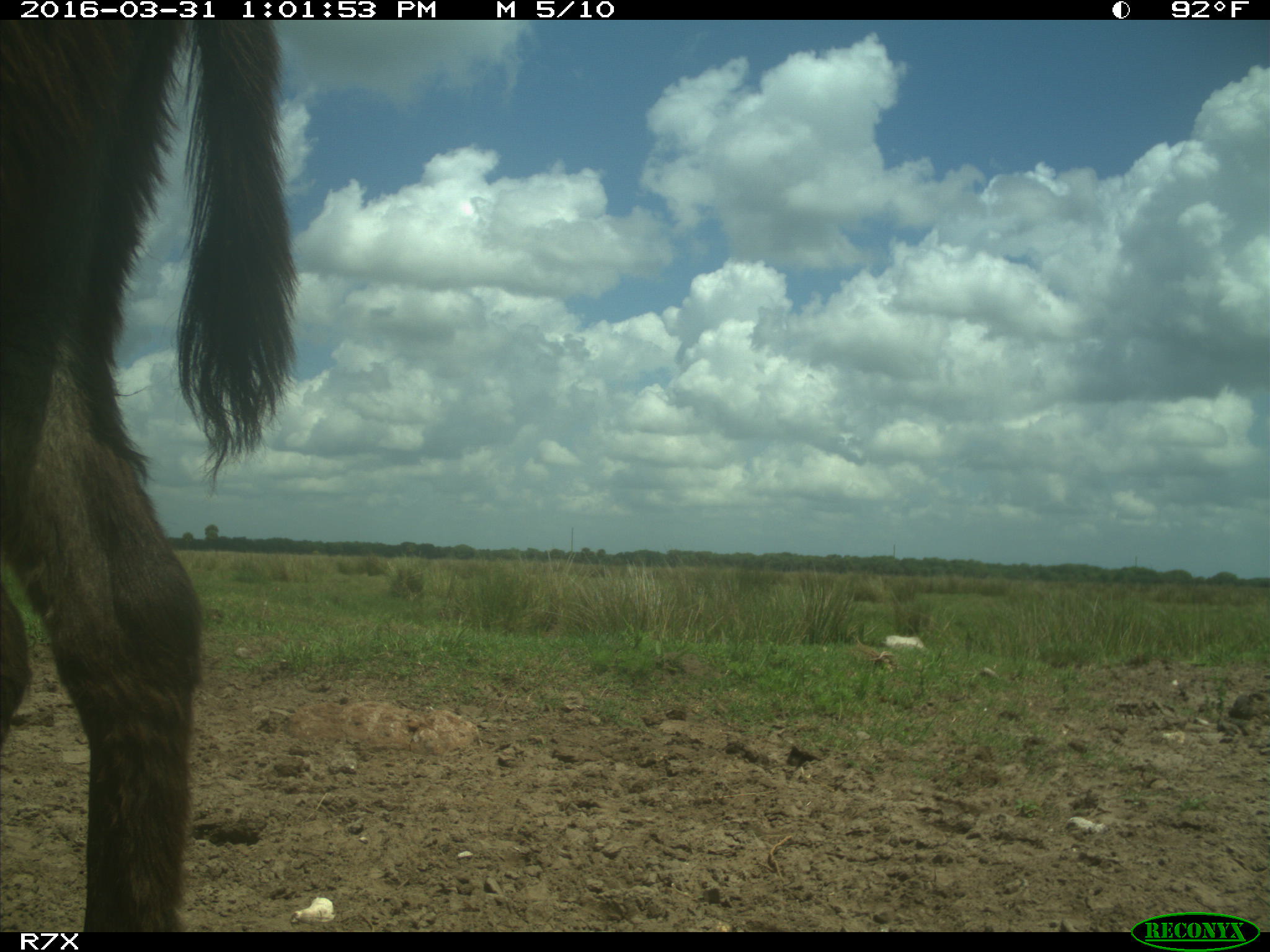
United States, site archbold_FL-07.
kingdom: Animalia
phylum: Chordata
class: Mammalia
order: Perissodactyla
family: Equidae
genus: Equus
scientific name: Equus africanus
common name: african wild ass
Equus africanus (african wild ass).